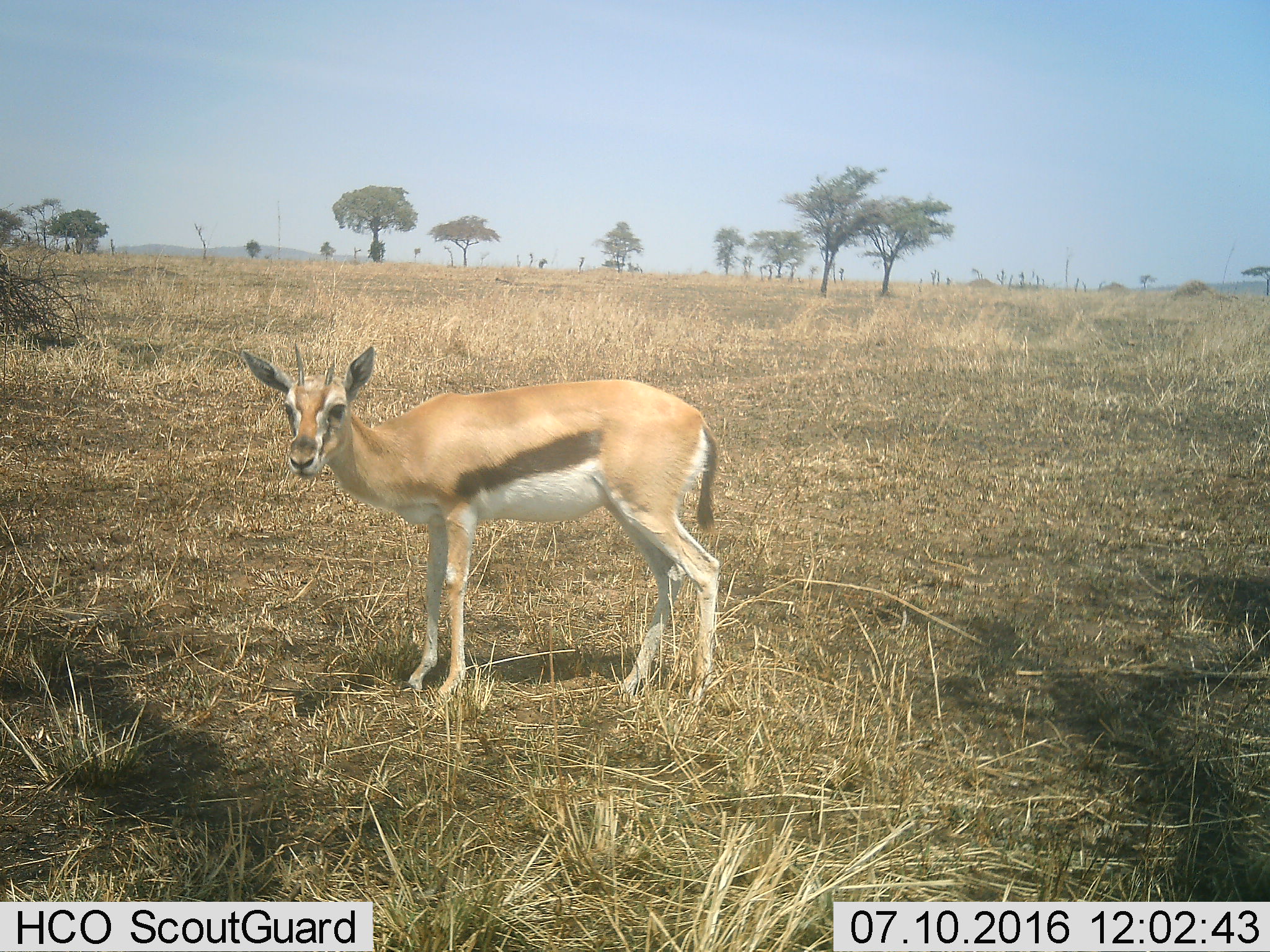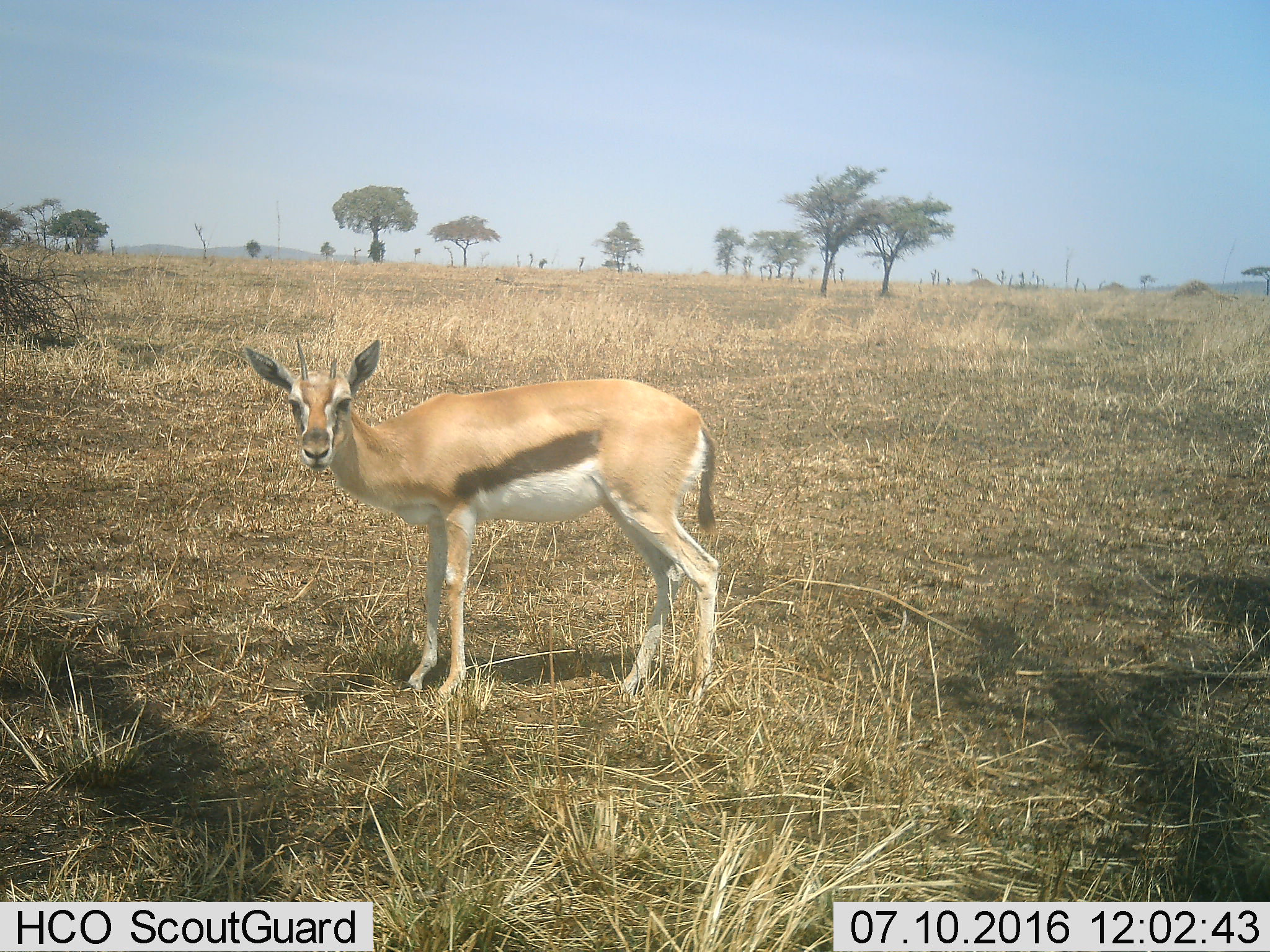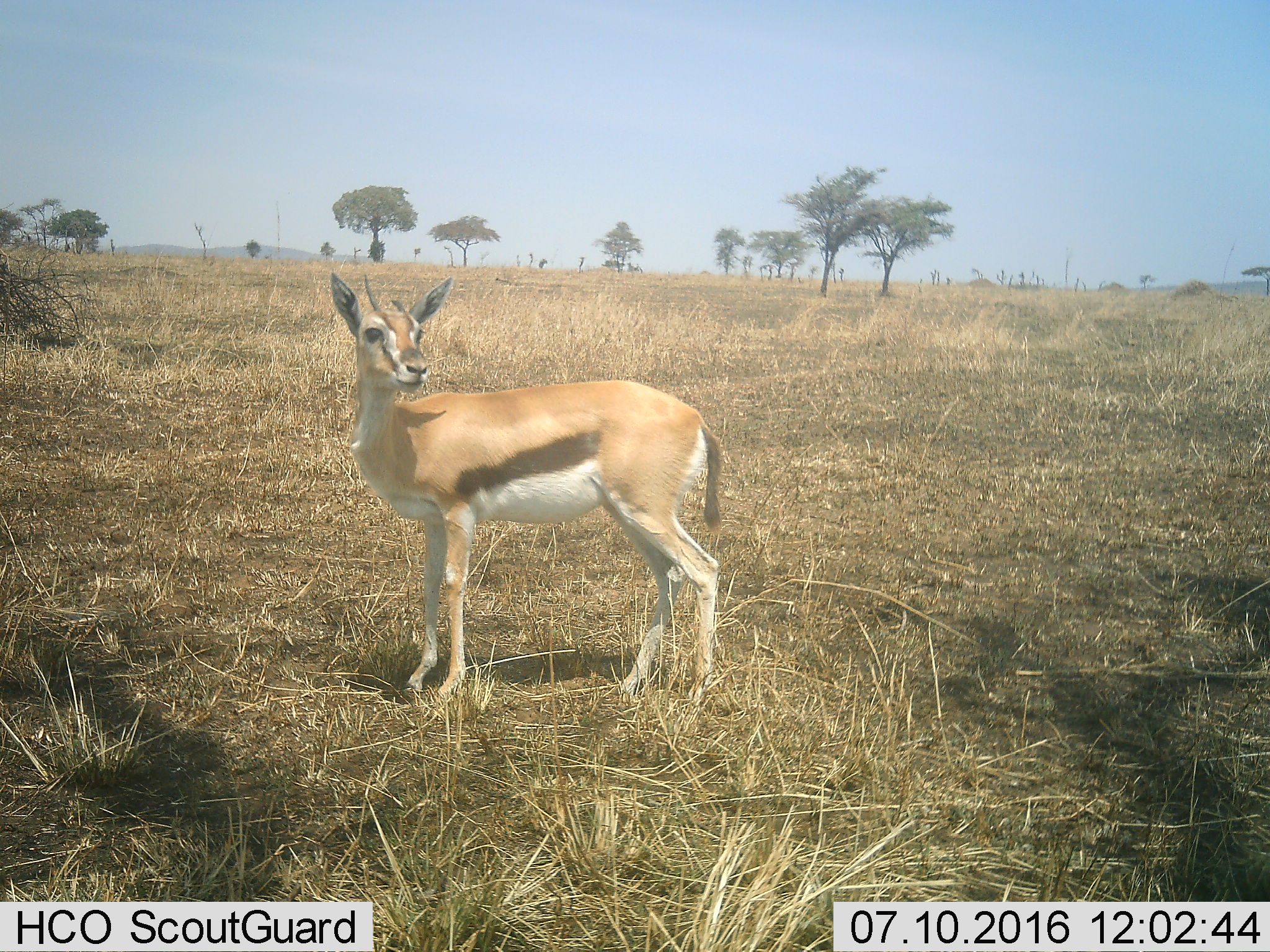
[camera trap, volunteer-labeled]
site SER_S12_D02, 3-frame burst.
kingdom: Animalia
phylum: Chordata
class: Mammalia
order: Artiodactyla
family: Bovidae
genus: Eudorcas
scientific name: Eudorcas thomsonii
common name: thomson's gazelle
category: gazellethomsons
Gazellethomsons (thomson's gazelle) (Eudorcas thomsonii), count 1. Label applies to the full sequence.